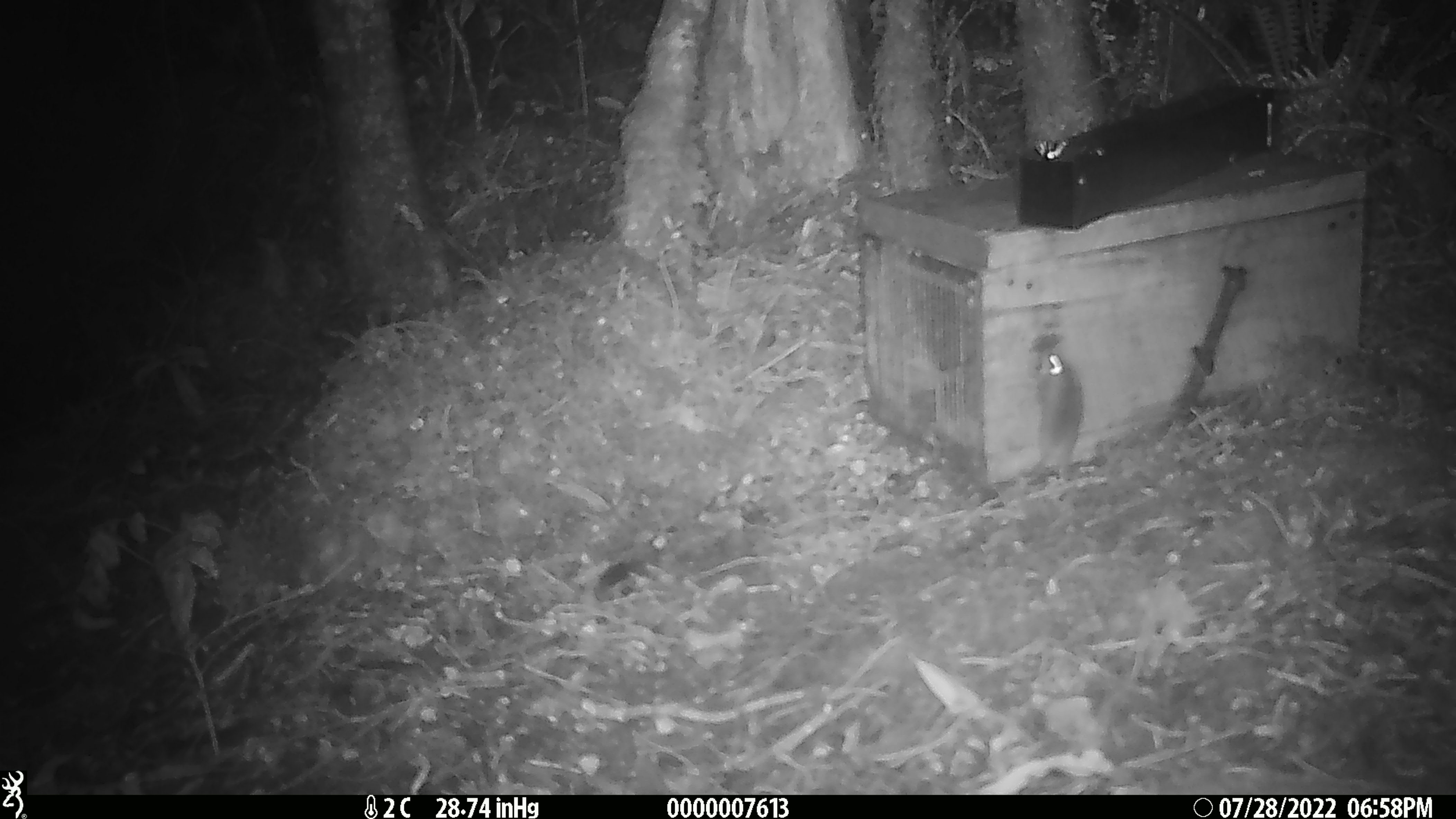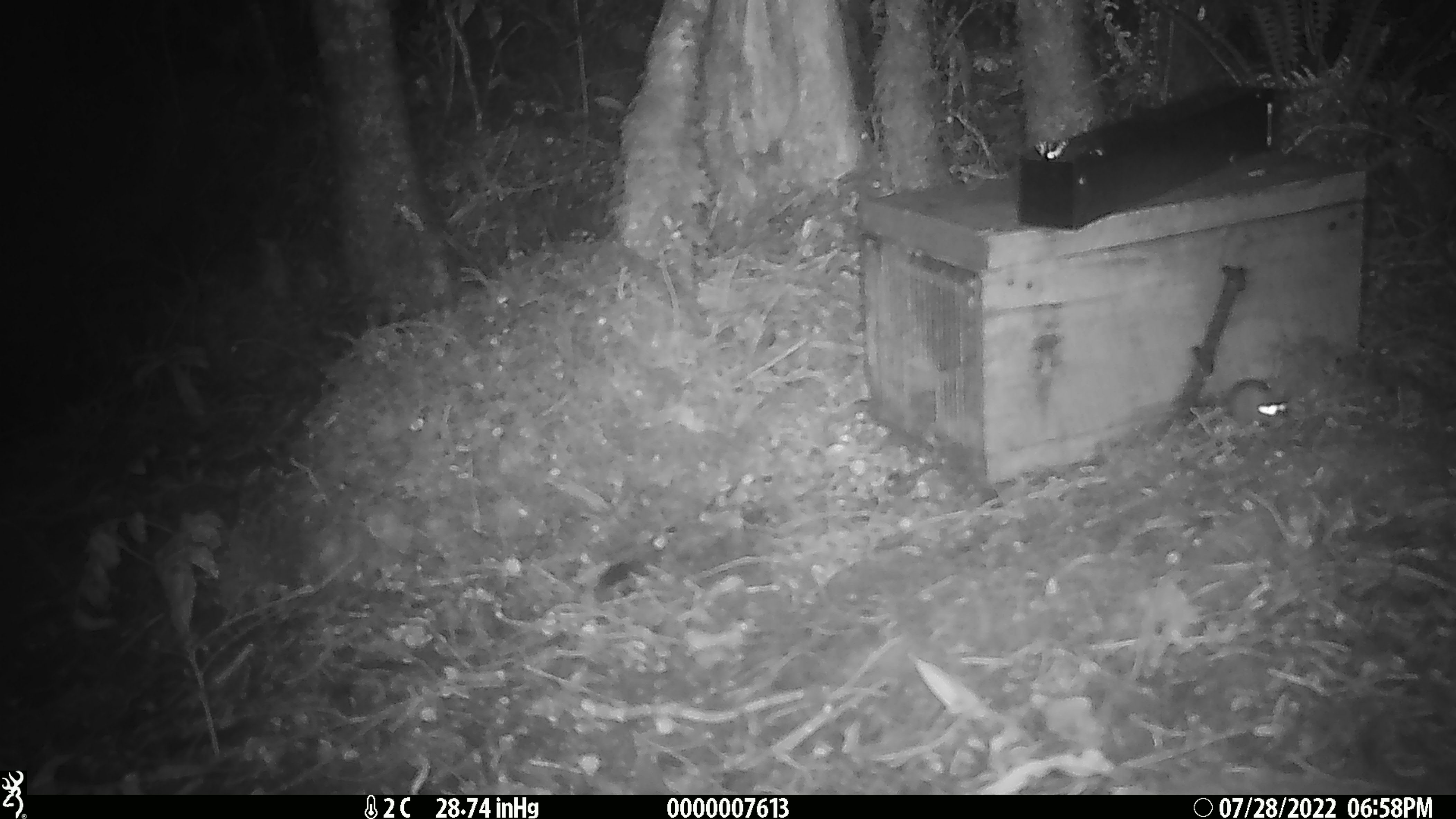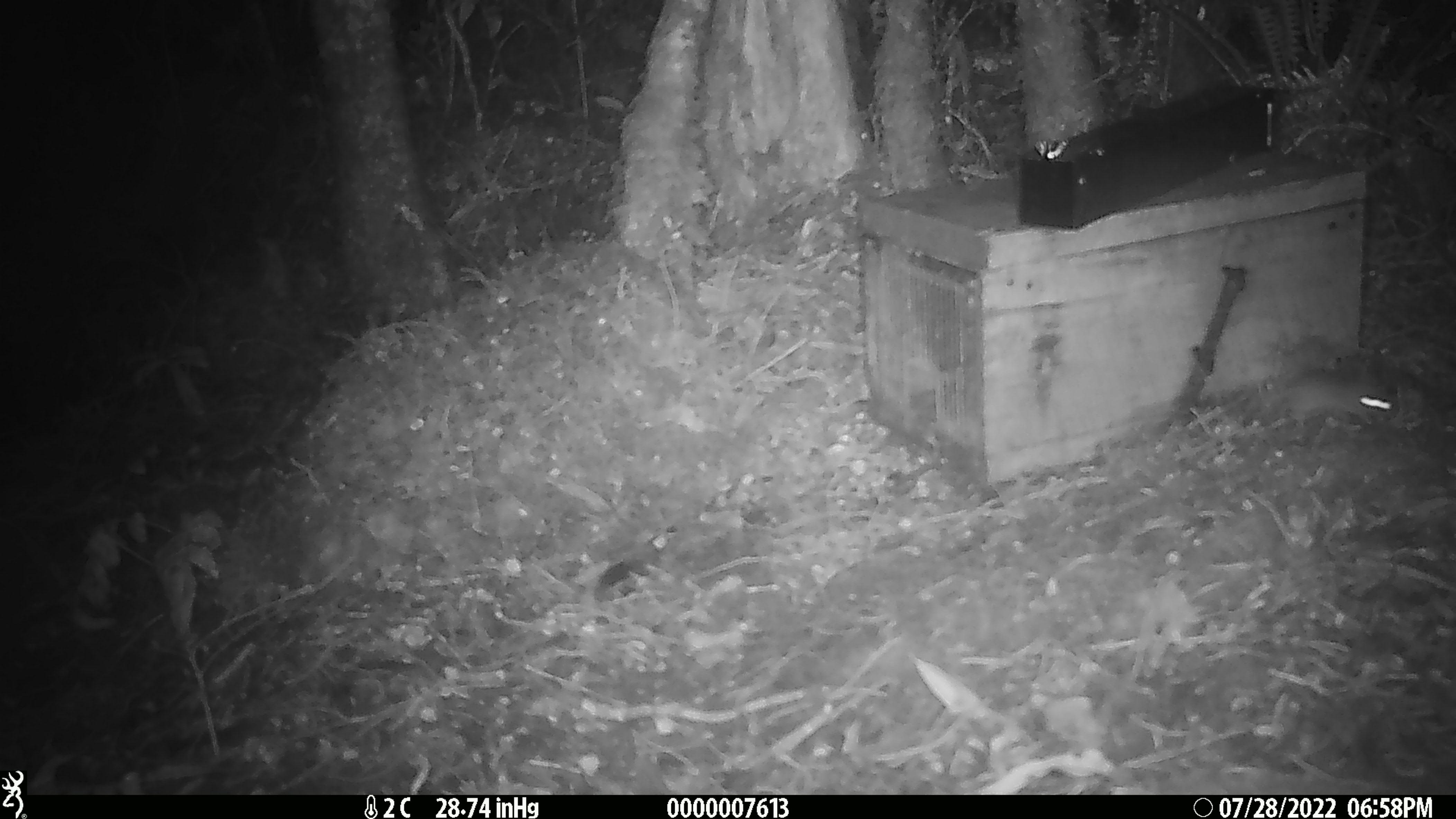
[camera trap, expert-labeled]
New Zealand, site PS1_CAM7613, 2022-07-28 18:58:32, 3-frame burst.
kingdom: Animalia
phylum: Chordata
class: Mammalia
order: Rodentia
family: Muridae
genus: Mus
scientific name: Mus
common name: mouse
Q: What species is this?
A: Mouse (Mus).